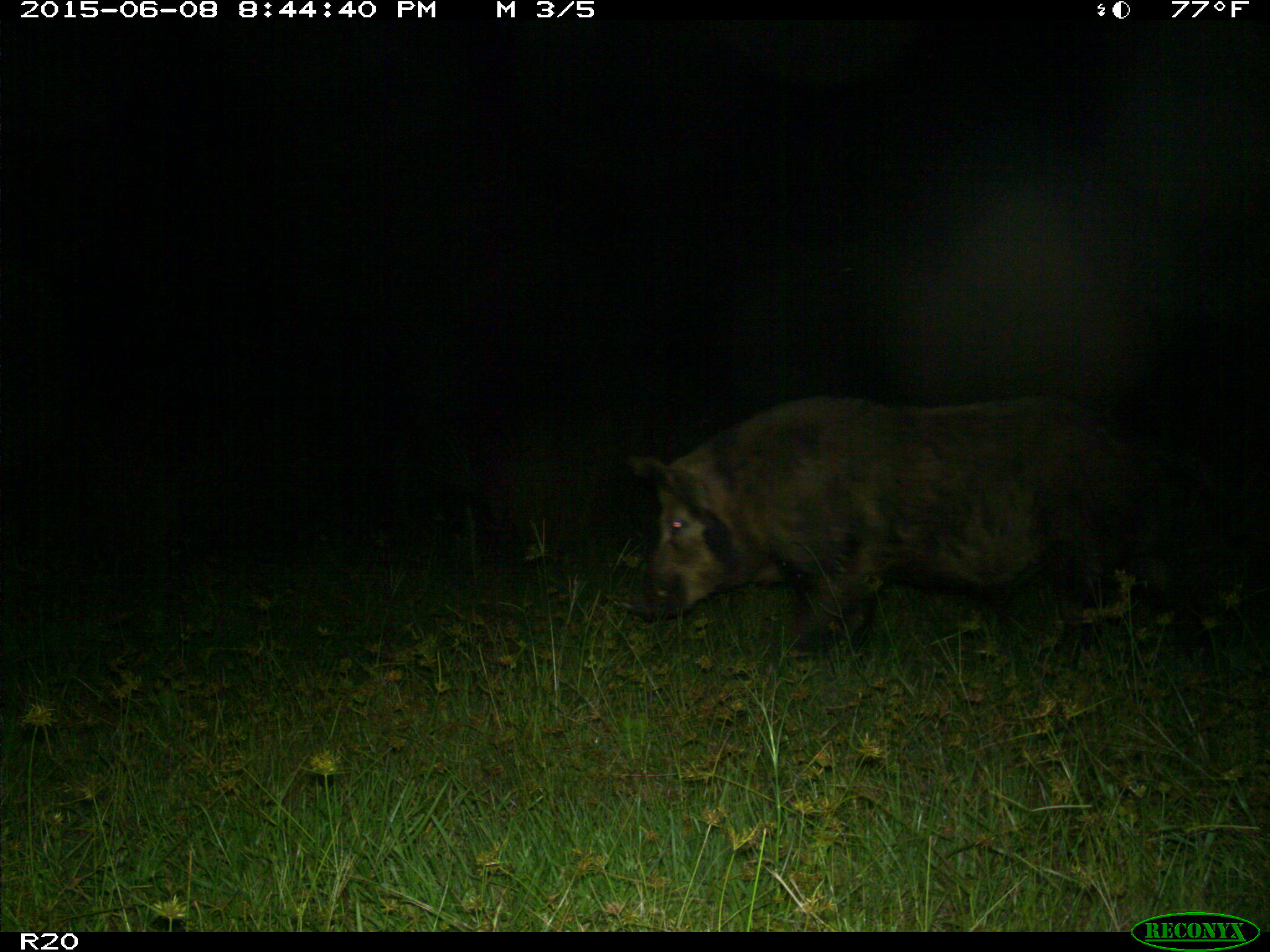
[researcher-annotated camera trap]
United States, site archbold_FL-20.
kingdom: Animalia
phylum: Chordata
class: Mammalia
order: Artiodactyla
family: Suidae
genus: Sus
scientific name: Sus scrofa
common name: wild boar